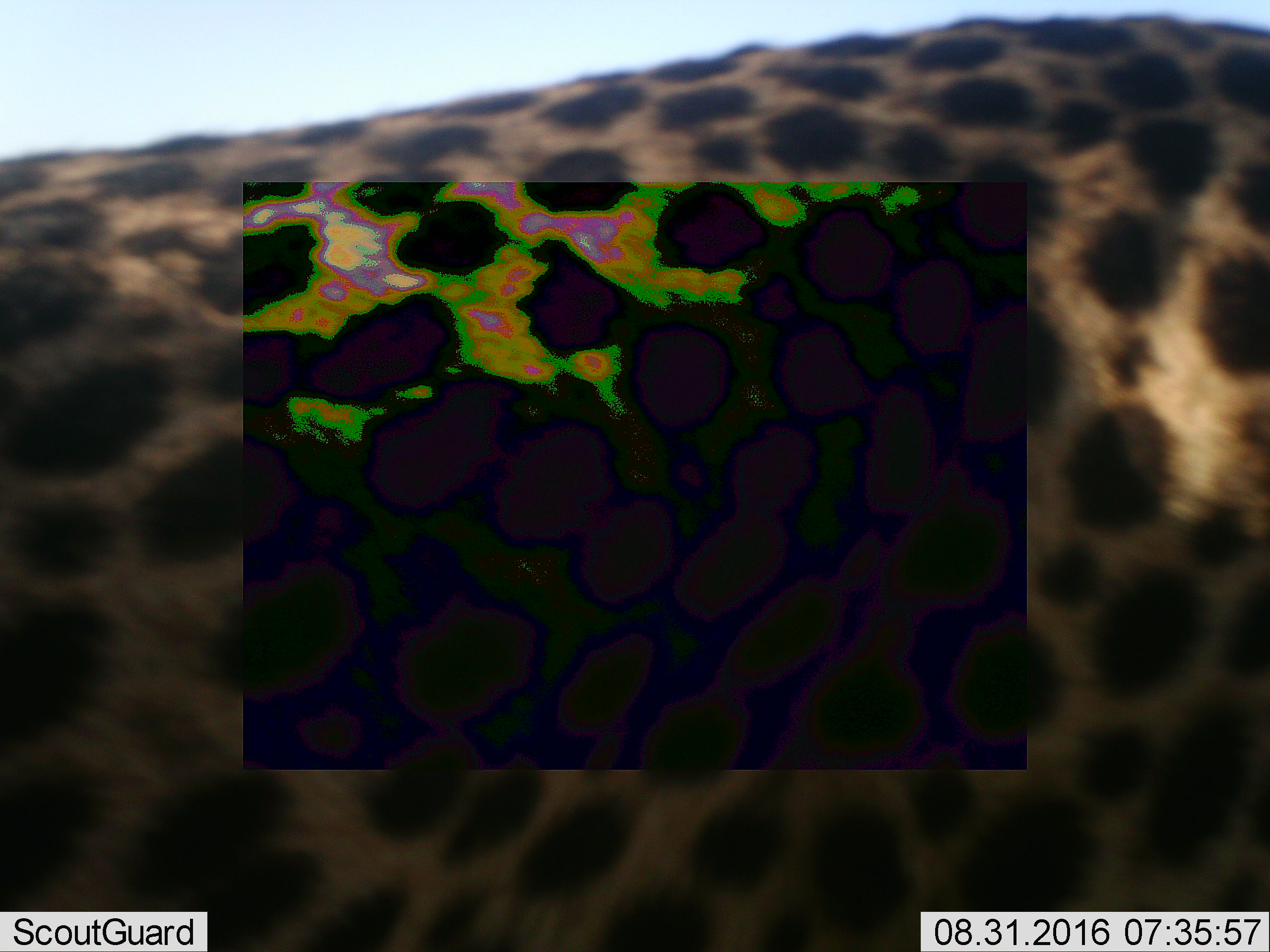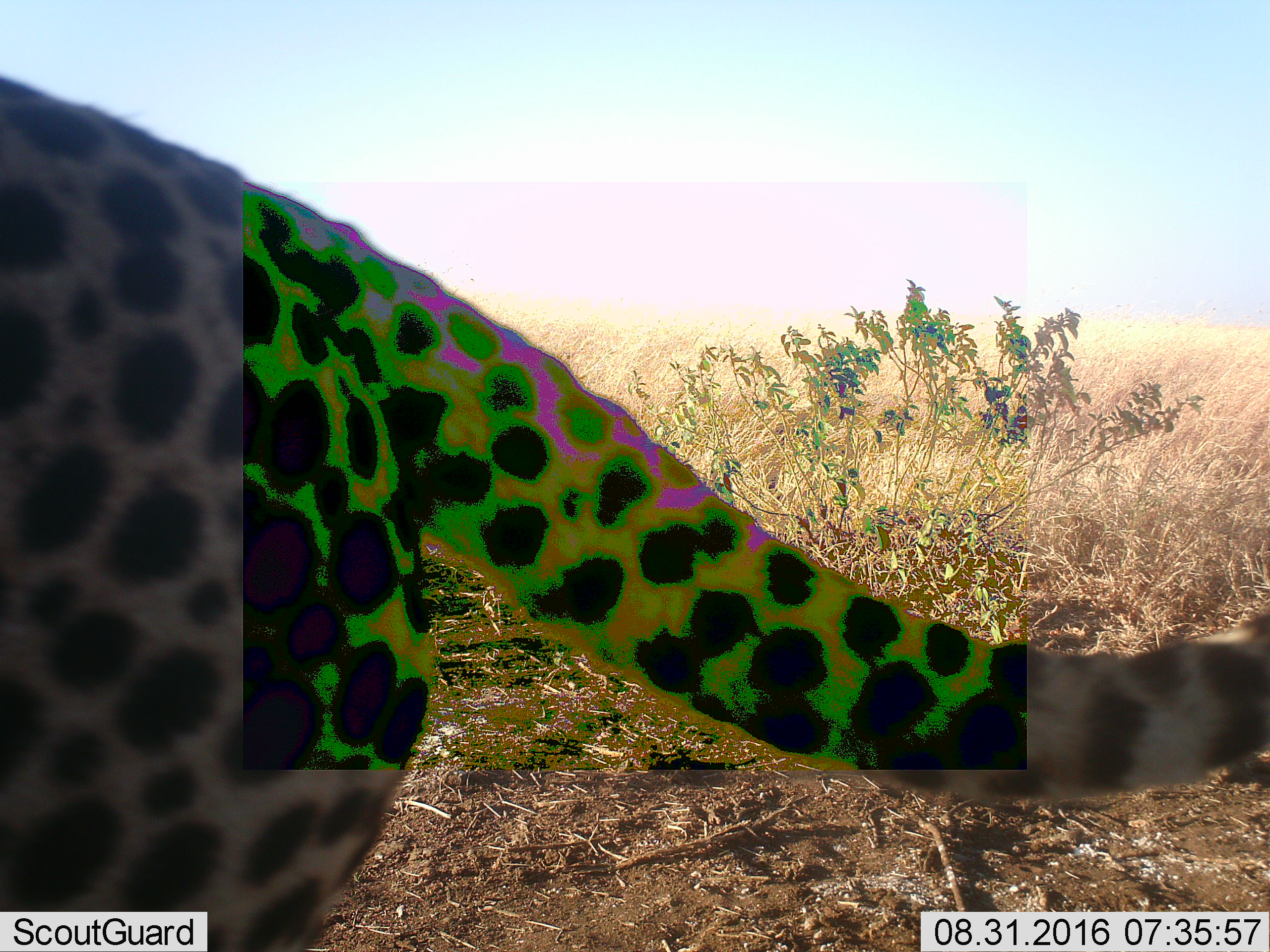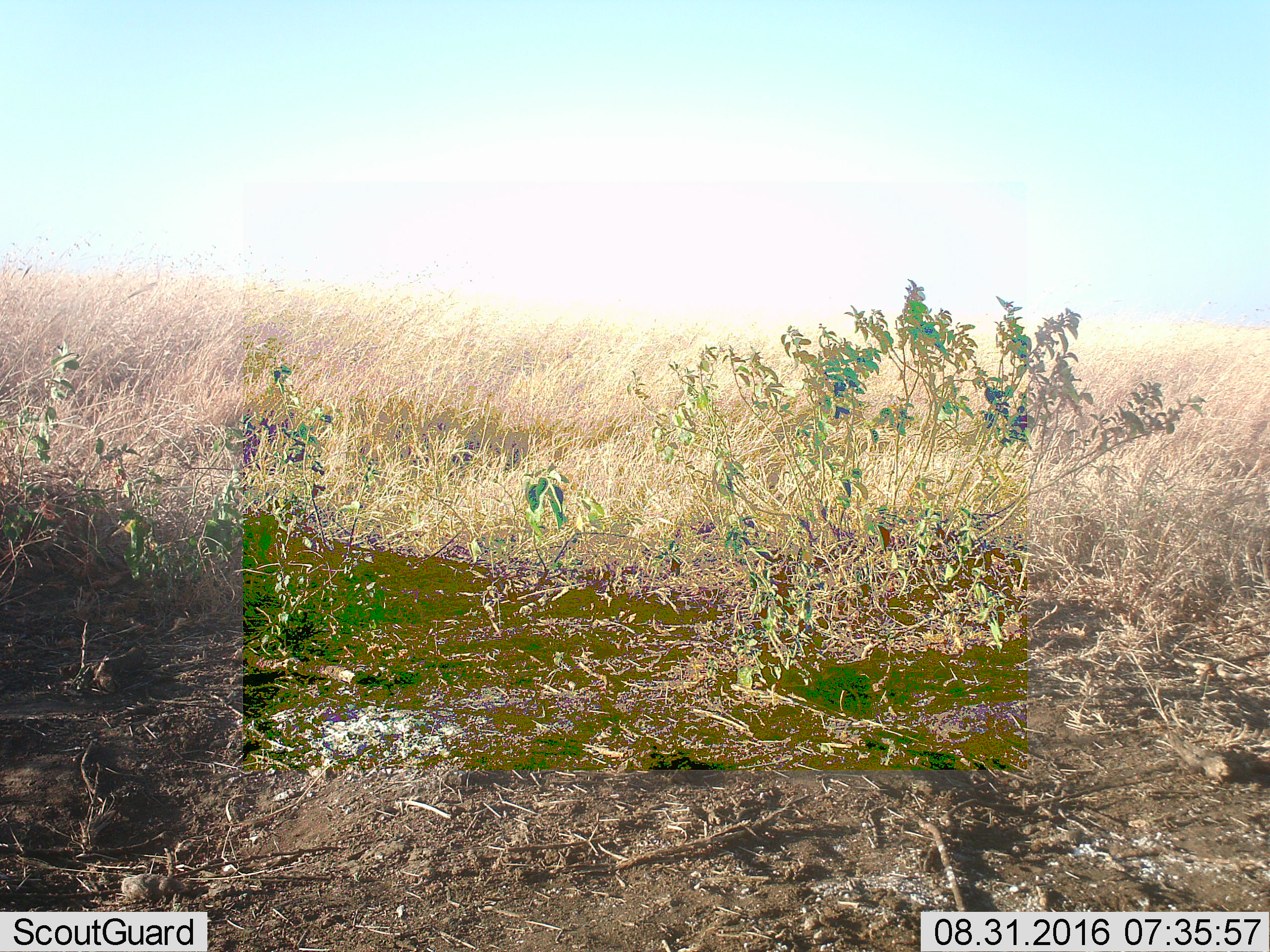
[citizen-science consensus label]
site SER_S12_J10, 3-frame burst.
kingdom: Animalia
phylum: Chordata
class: Mammalia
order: Carnivora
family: Felidae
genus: Acinonyx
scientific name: Acinonyx jubatus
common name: cheetah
Cheetah (Acinonyx jubatus), count 1. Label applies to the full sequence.